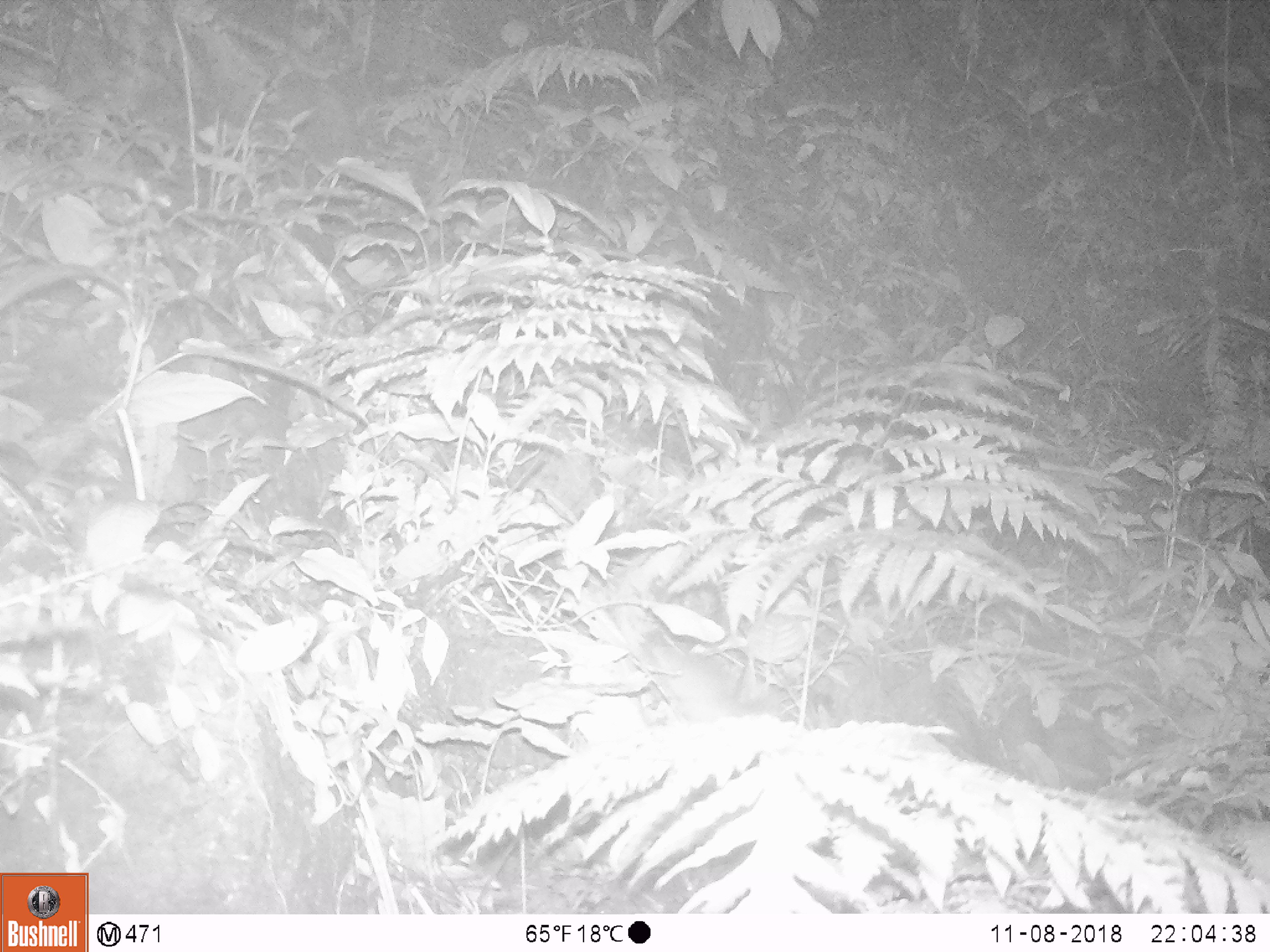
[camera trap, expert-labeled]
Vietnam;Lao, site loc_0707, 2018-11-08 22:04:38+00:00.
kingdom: Animalia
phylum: Chordata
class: Mammalia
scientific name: Mammalia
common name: mammal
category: unidentified small mammal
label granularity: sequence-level